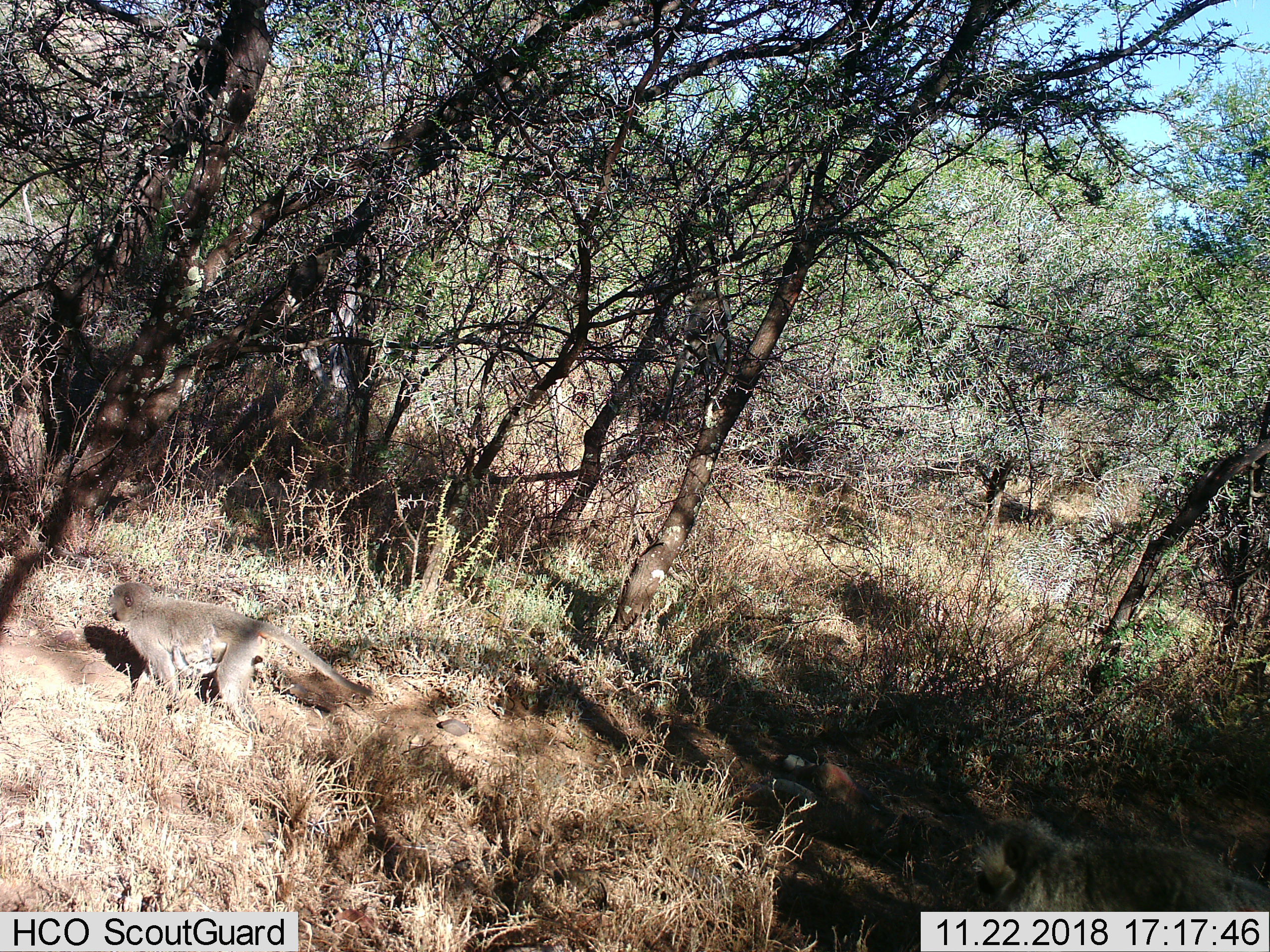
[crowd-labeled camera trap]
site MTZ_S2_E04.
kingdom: Animalia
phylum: Chordata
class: Mammalia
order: Primates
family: Cercopithecidae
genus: Chlorocebus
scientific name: Chlorocebus pygerythrus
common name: vervet monkey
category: monkeyvervet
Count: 1.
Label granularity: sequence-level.